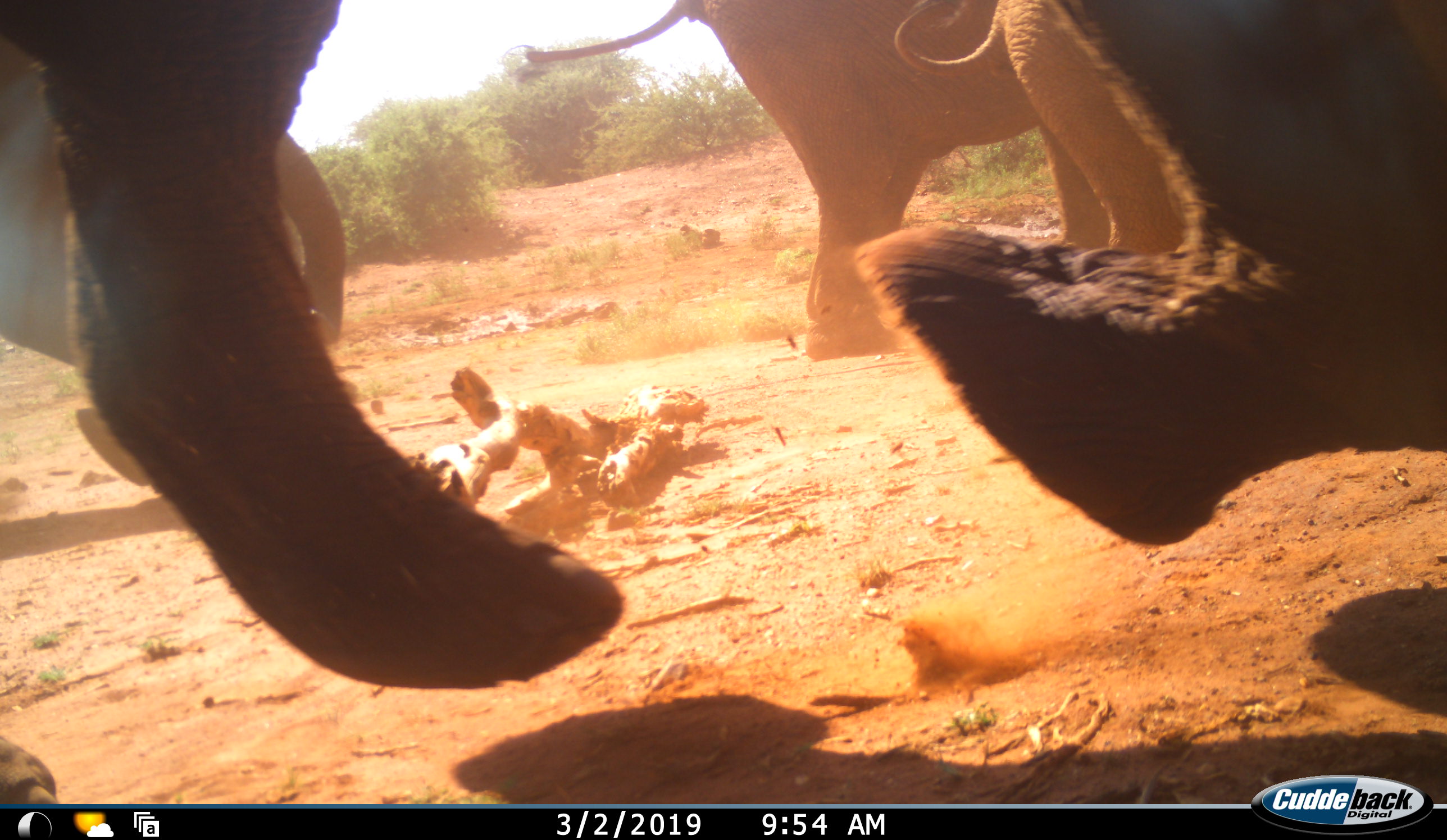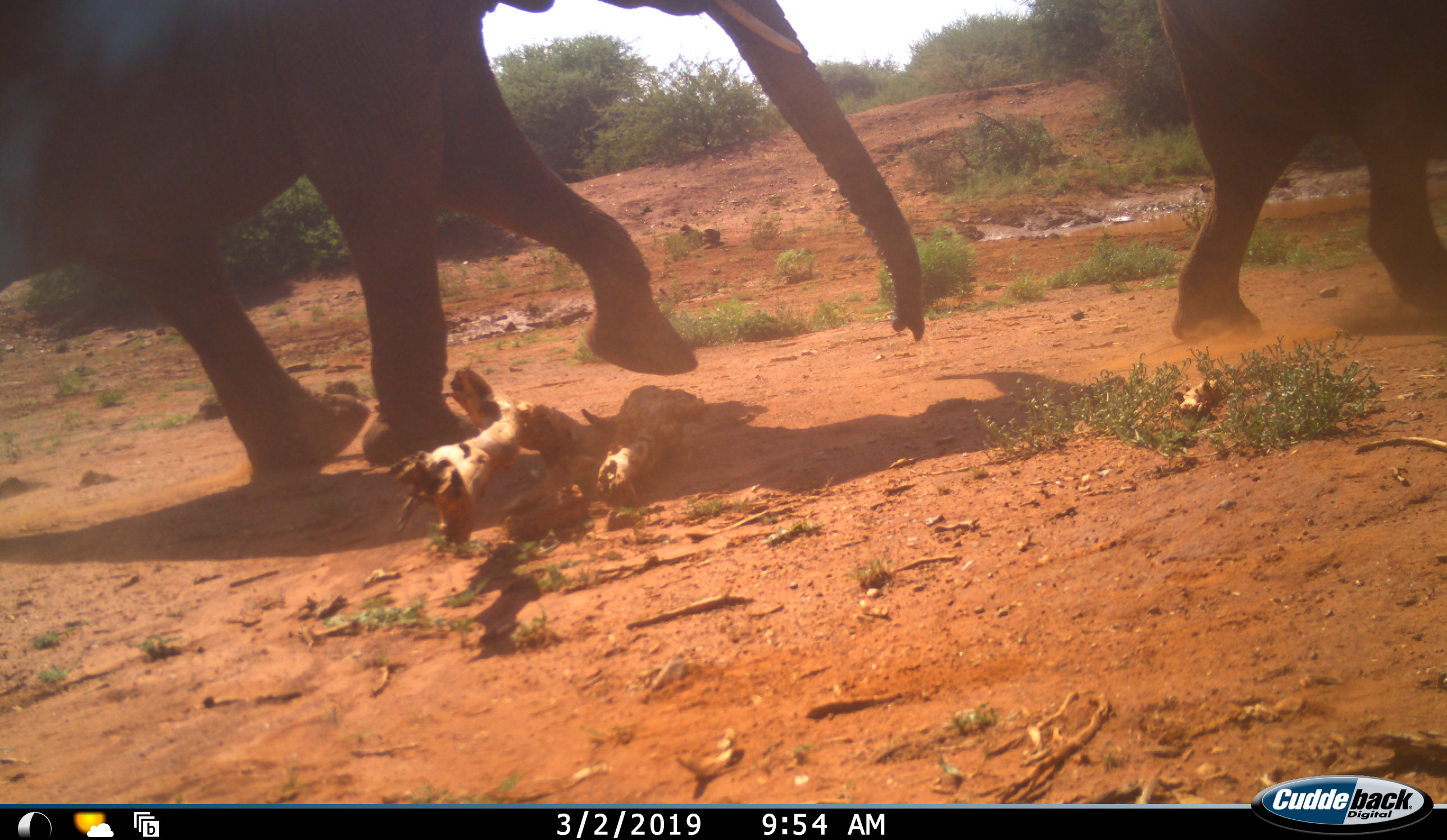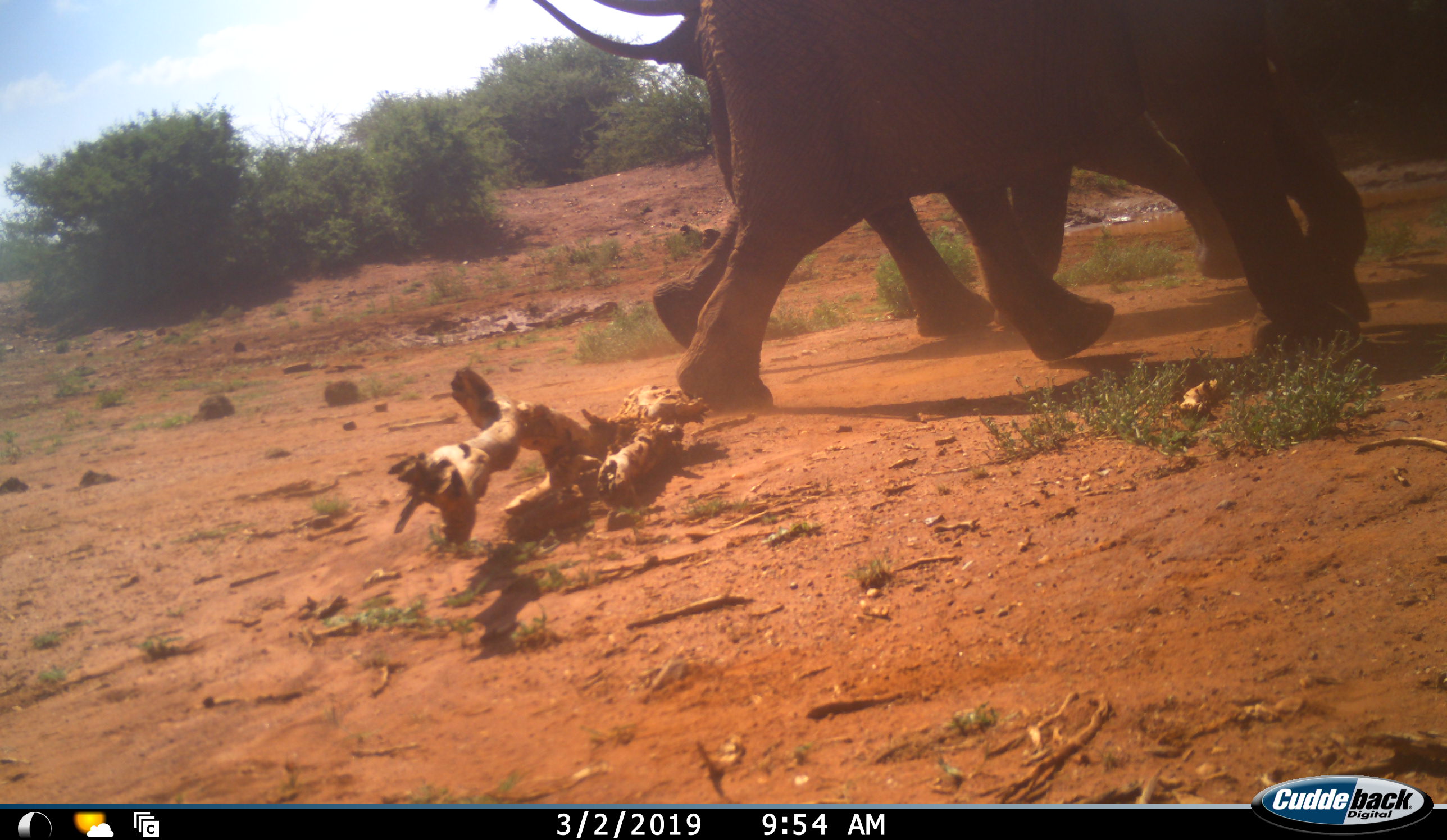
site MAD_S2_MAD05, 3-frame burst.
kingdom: Animalia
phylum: Chordata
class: Mammalia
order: Proboscidea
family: Elephantidae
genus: Loxodonta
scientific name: Loxodonta africana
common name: african bush elephant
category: elephant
Elephant (african bush elephant) (Loxodonta africana), count 5. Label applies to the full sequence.